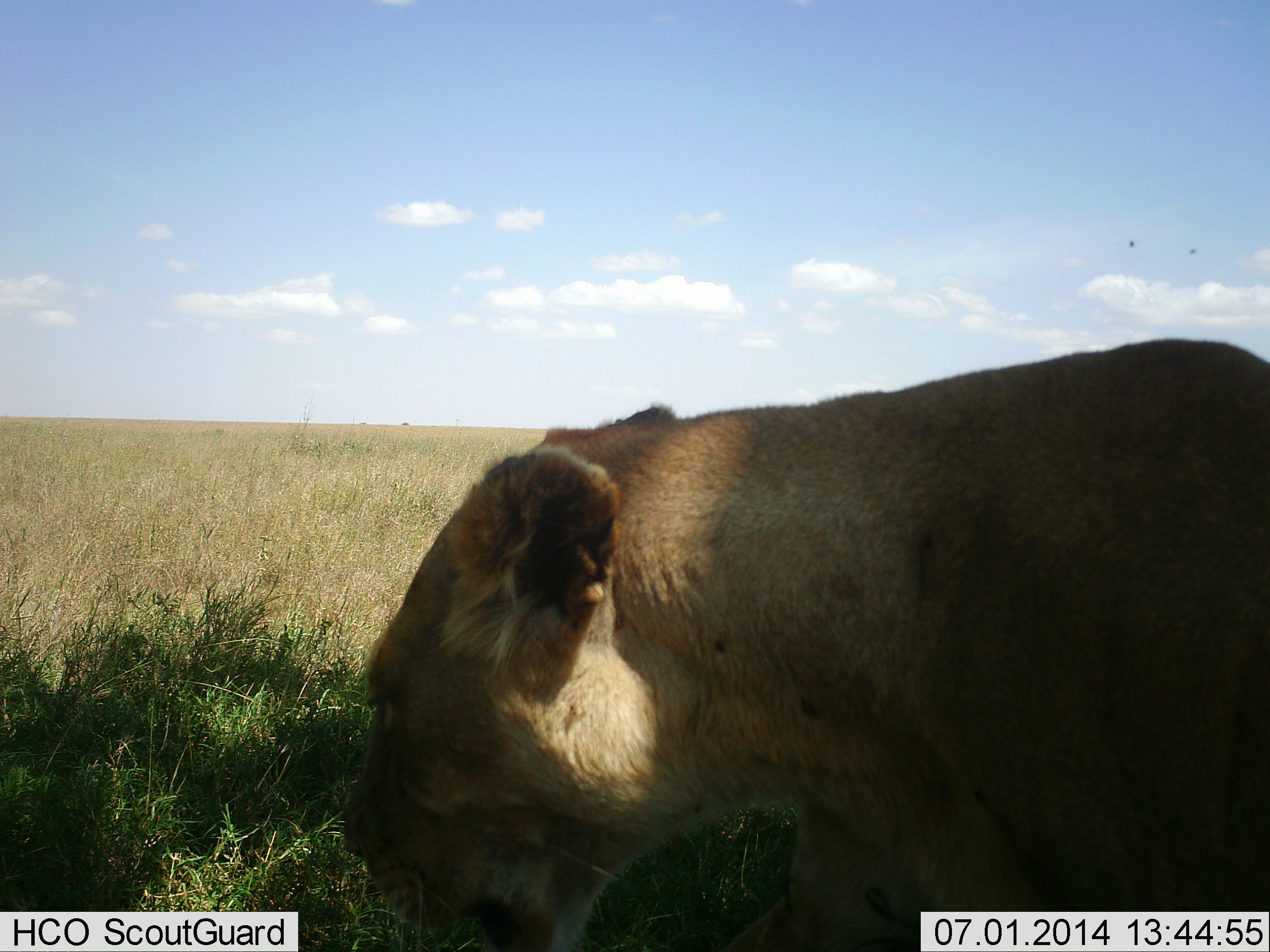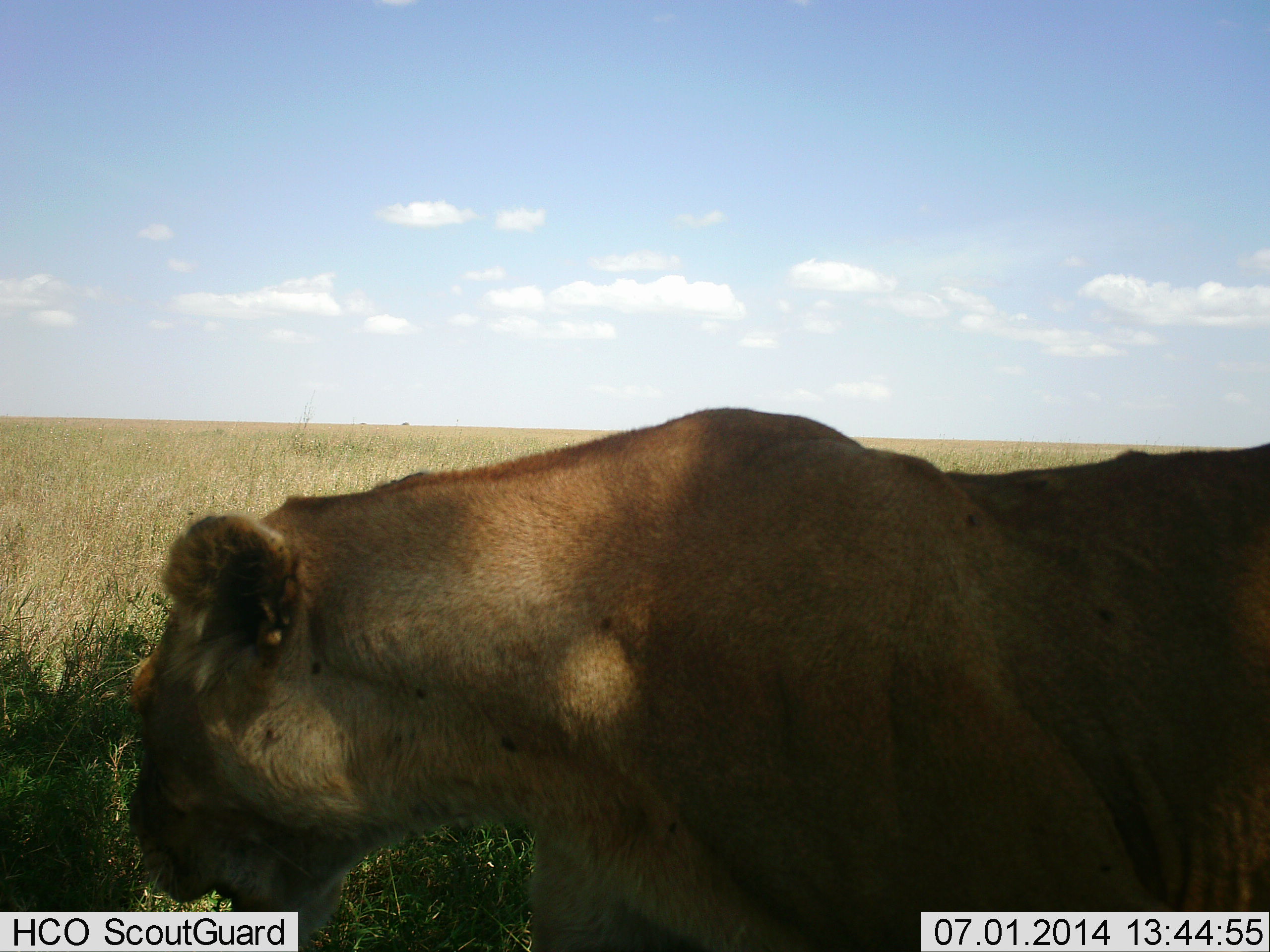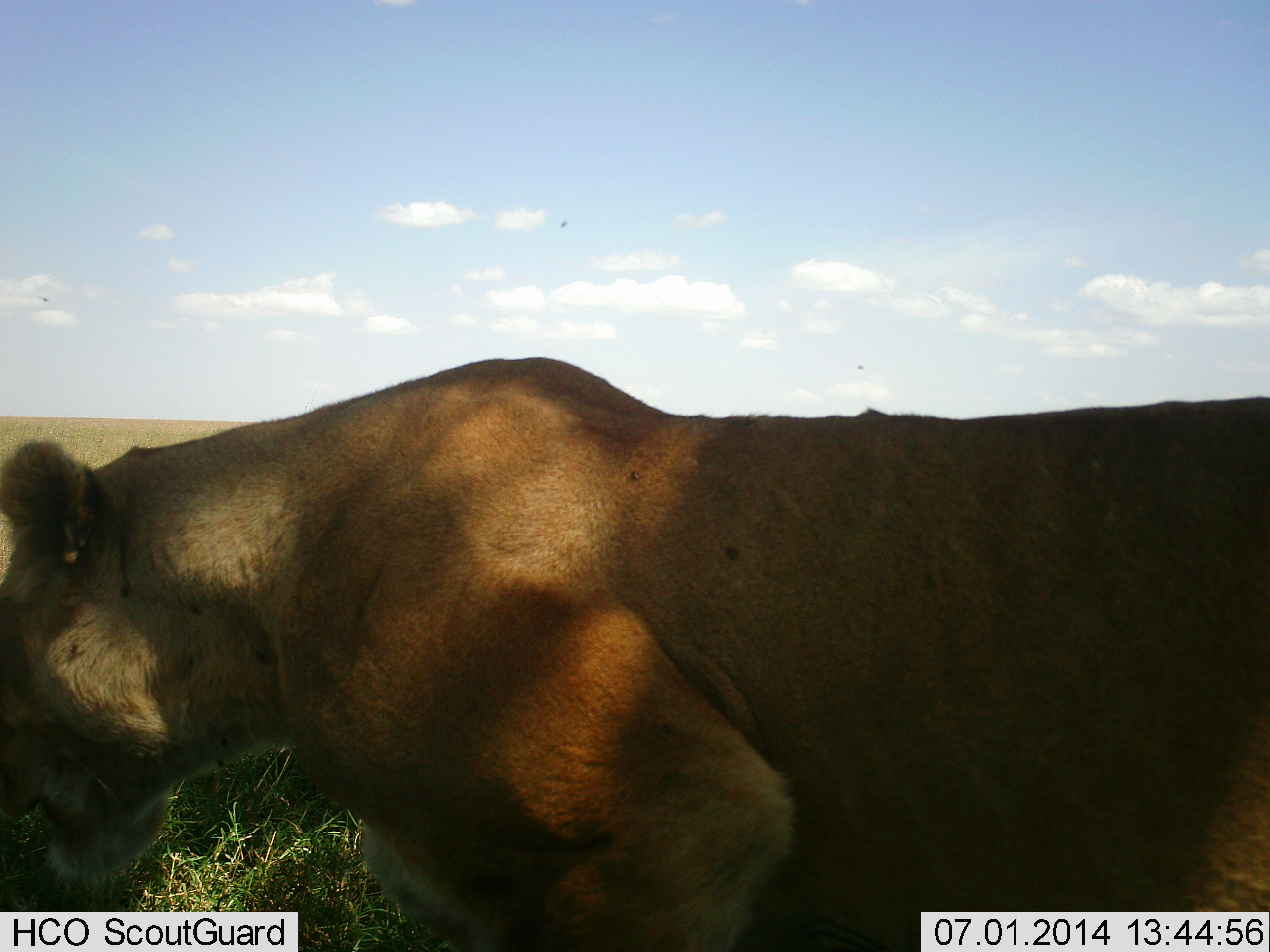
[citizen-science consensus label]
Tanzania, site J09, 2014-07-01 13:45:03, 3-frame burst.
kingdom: Animalia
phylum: Chordata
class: Mammalia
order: Carnivora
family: Felidae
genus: Panthera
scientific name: Panthera leo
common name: lion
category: lionfemale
Lionfemale (lion) (Panthera leo), count 1. Behavior (volunteer vote fractions): standing 10%, resting 0%, moving 100%, interacting 0%. Young present (vote fraction): 0%. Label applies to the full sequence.